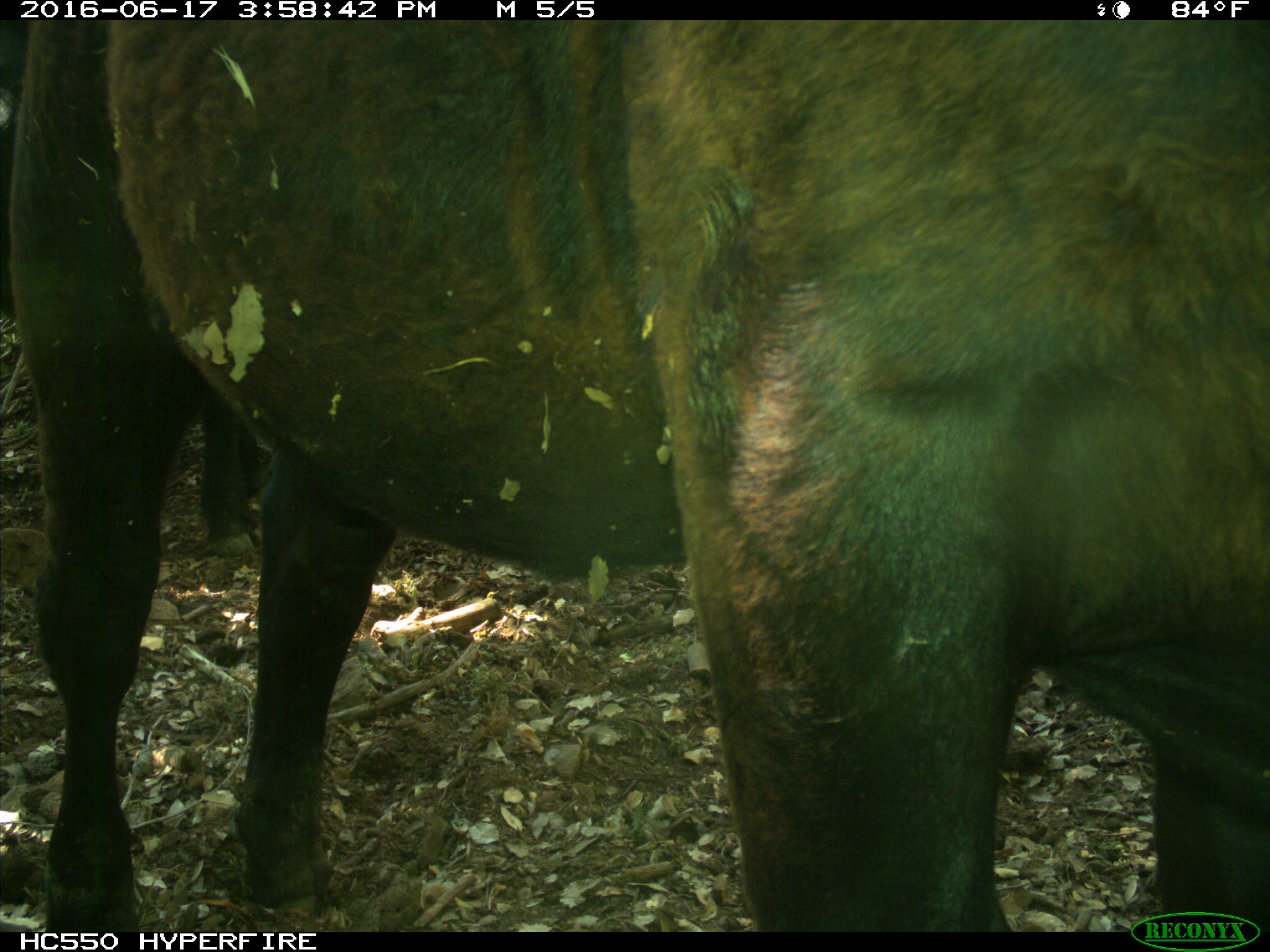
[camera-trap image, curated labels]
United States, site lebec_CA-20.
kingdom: Animalia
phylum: Chordata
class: Mammalia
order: Artiodactyla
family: Bovidae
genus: Bos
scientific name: Bos taurus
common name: domestic cow